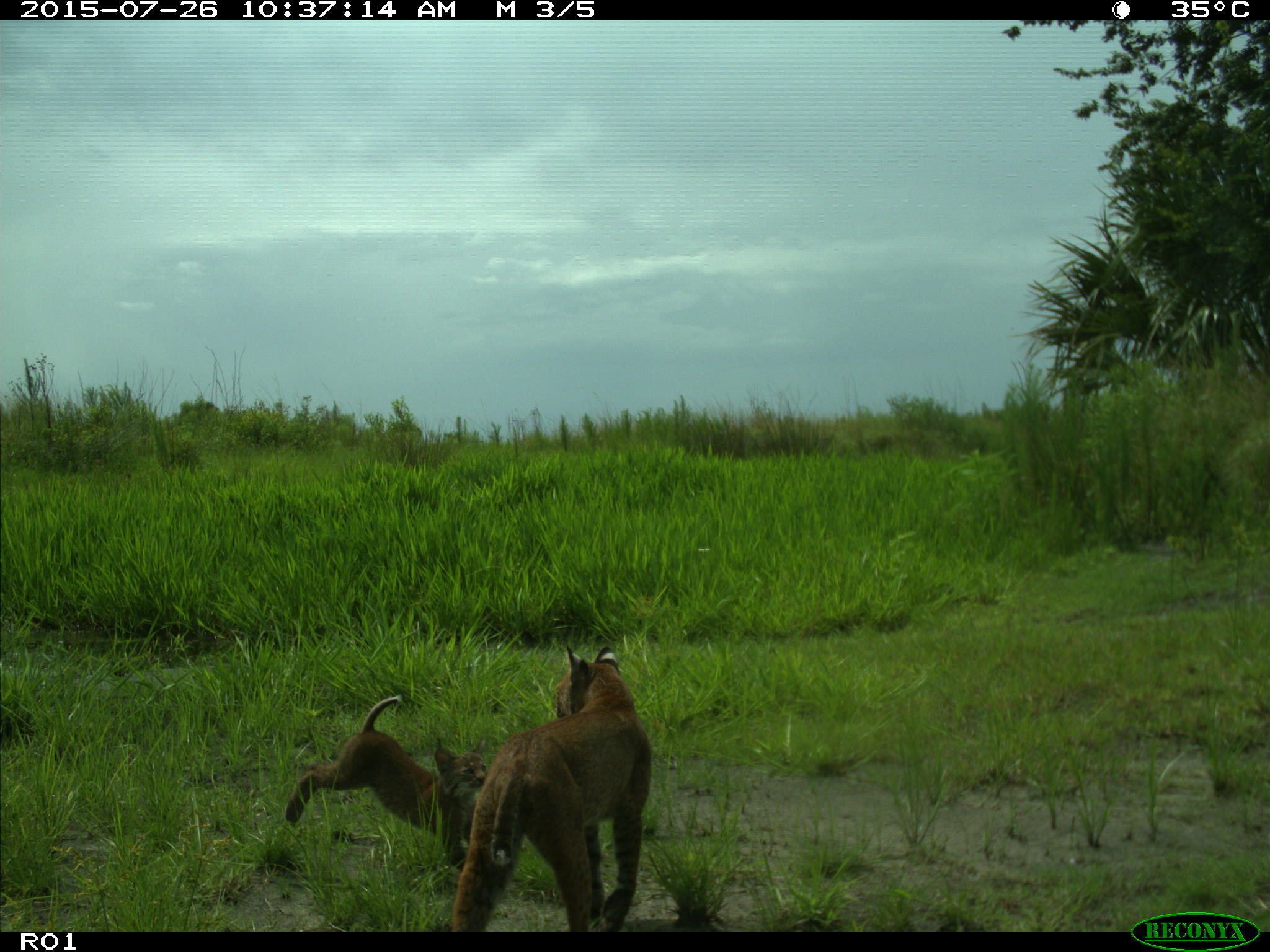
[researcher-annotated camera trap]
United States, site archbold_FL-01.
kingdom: Animalia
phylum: Chordata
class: Mammalia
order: Carnivora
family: Felidae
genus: Lynx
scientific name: Lynx rufus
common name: bobcat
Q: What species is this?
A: Lynx rufus (bobcat).